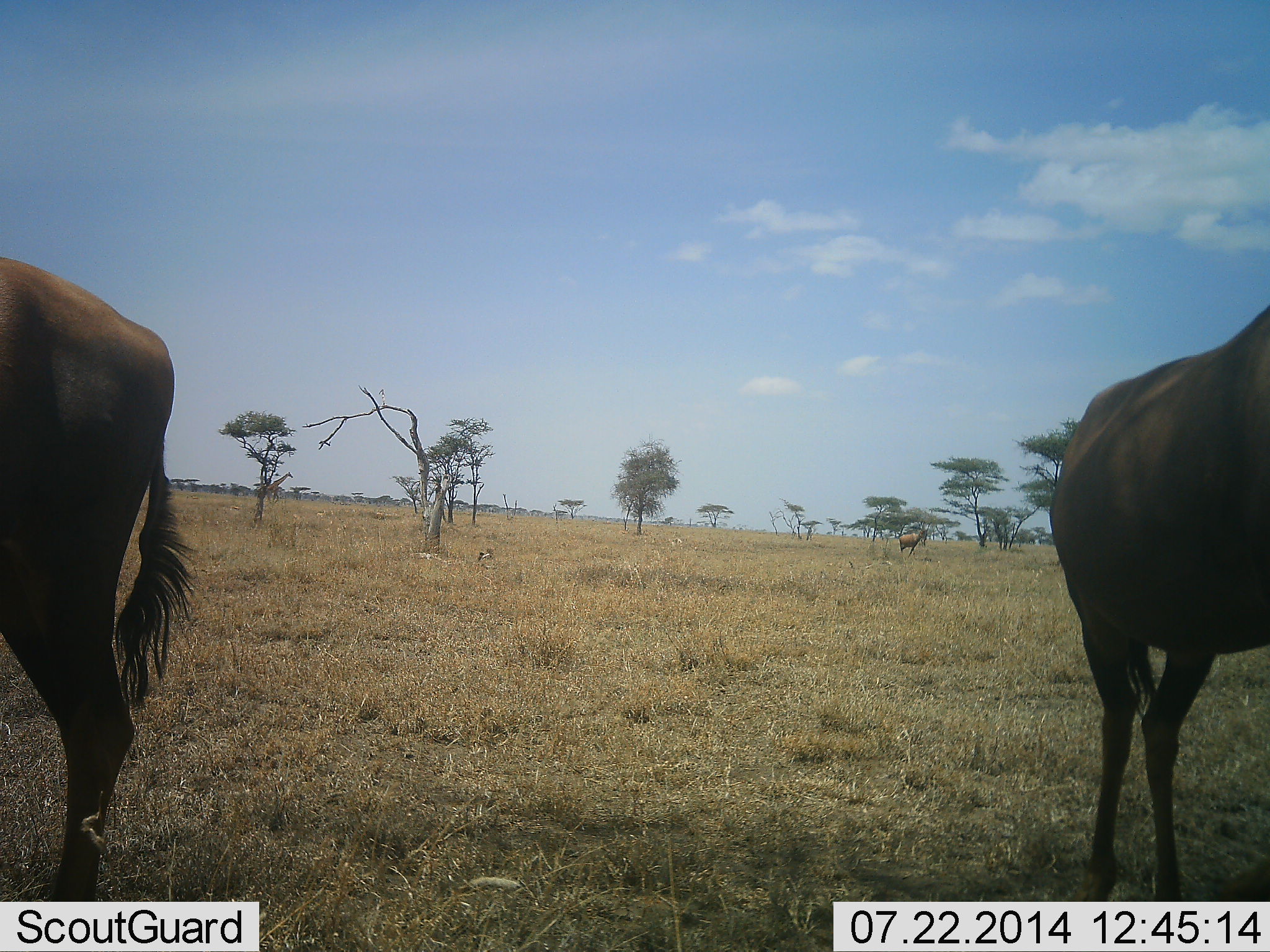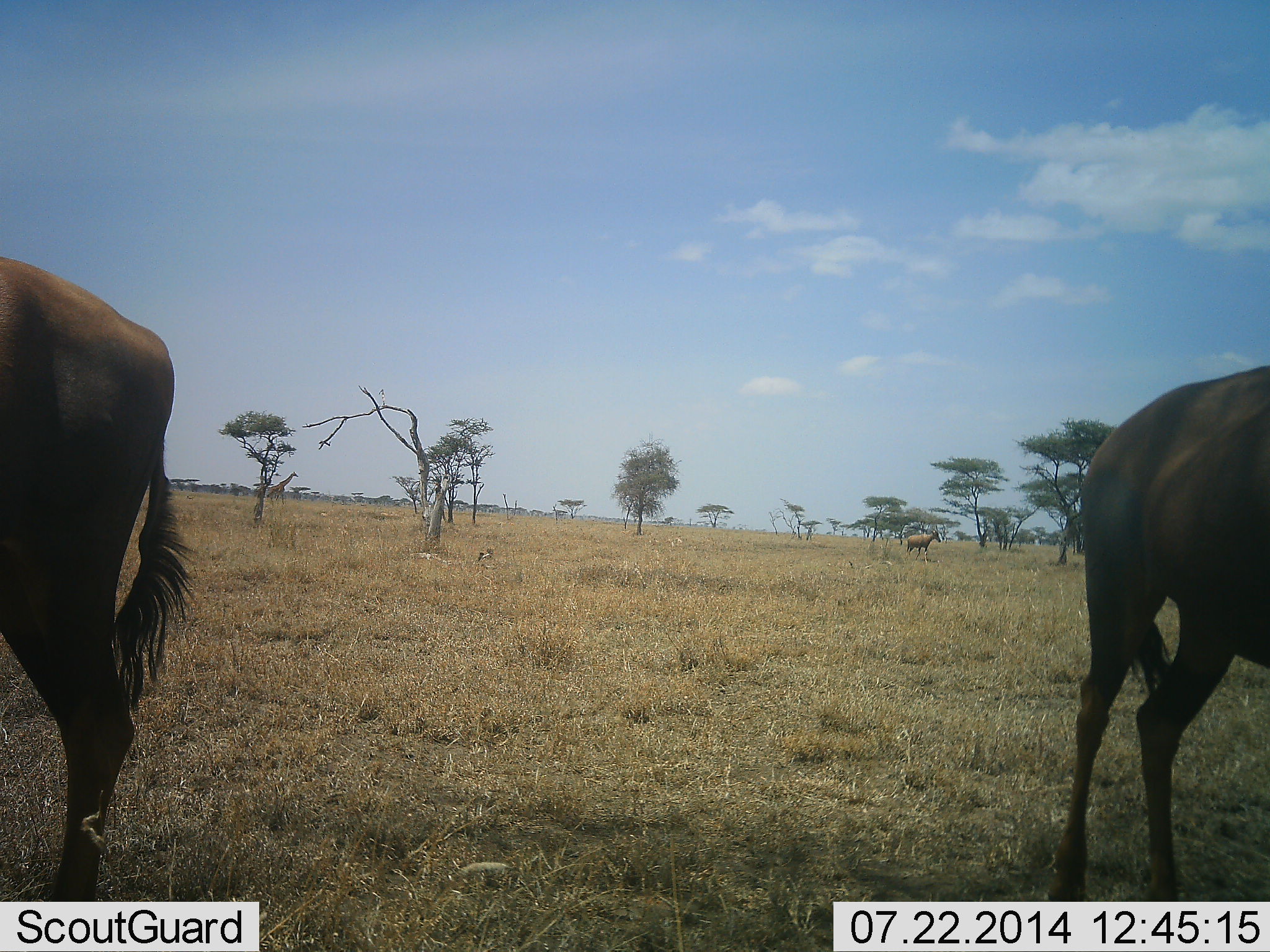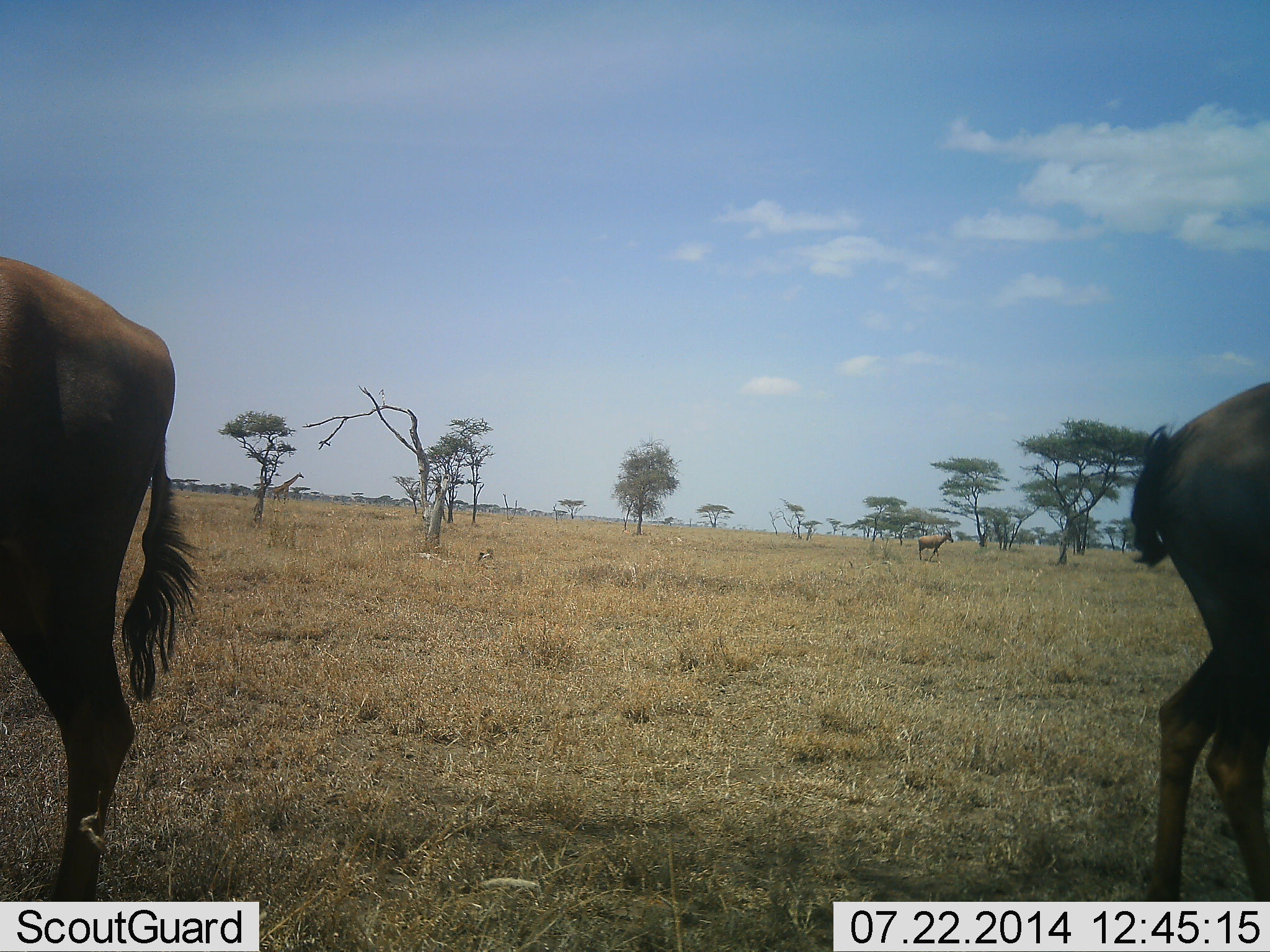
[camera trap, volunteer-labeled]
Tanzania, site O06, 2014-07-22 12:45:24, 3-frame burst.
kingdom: Animalia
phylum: Chordata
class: Mammalia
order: Artiodactyla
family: Bovidae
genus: Connochaetes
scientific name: Connochaetes taurinus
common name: blue wildebeest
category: wildebeest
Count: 2.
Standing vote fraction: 91%.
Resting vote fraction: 0%.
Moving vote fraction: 9%.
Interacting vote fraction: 0%.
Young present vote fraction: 0%.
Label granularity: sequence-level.